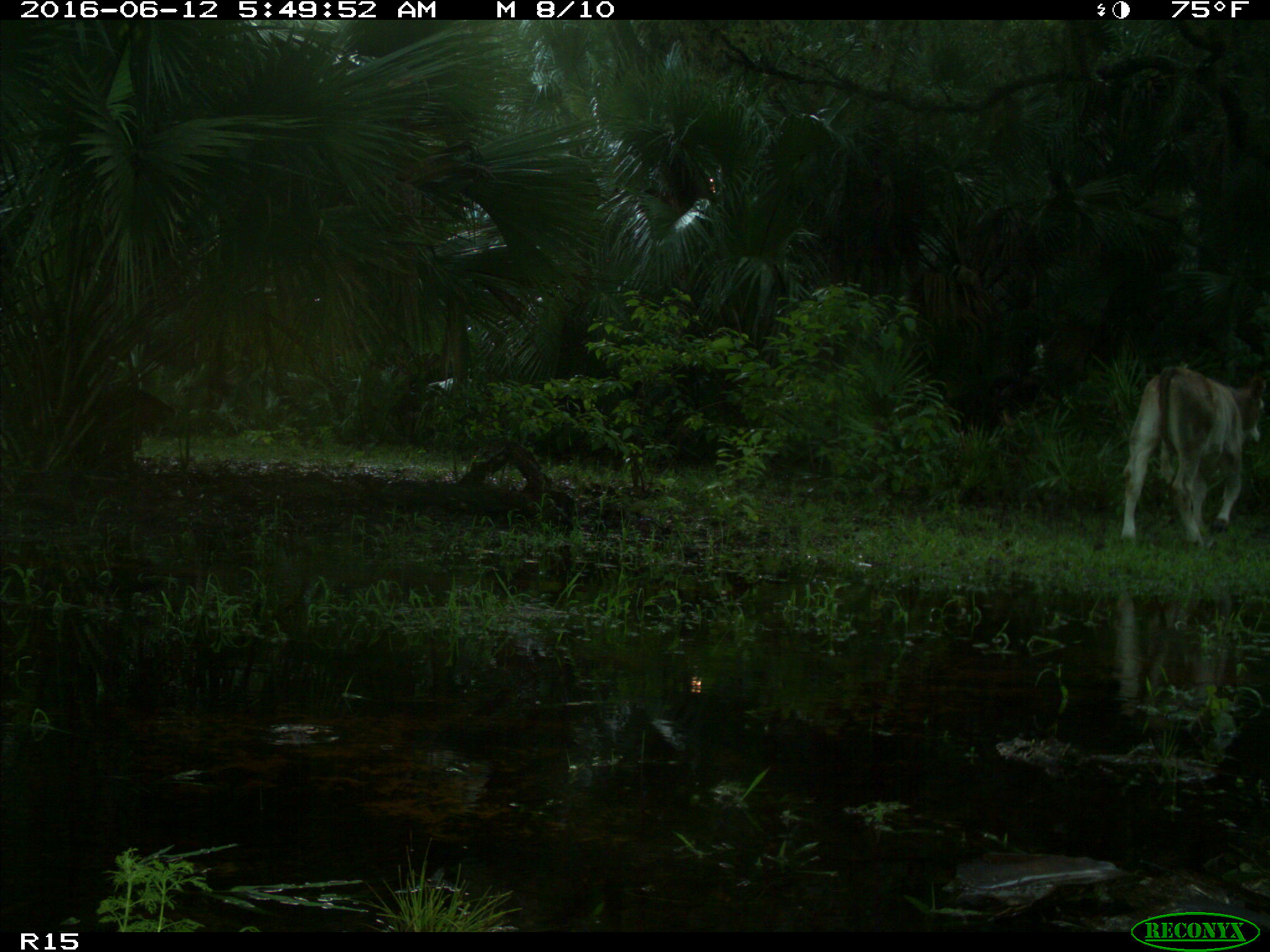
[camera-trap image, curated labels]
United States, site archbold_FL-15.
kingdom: Animalia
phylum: Chordata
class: Mammalia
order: Artiodactyla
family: Bovidae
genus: Bos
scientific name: Bos taurus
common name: domestic cow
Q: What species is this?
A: Bos taurus (domestic cow).